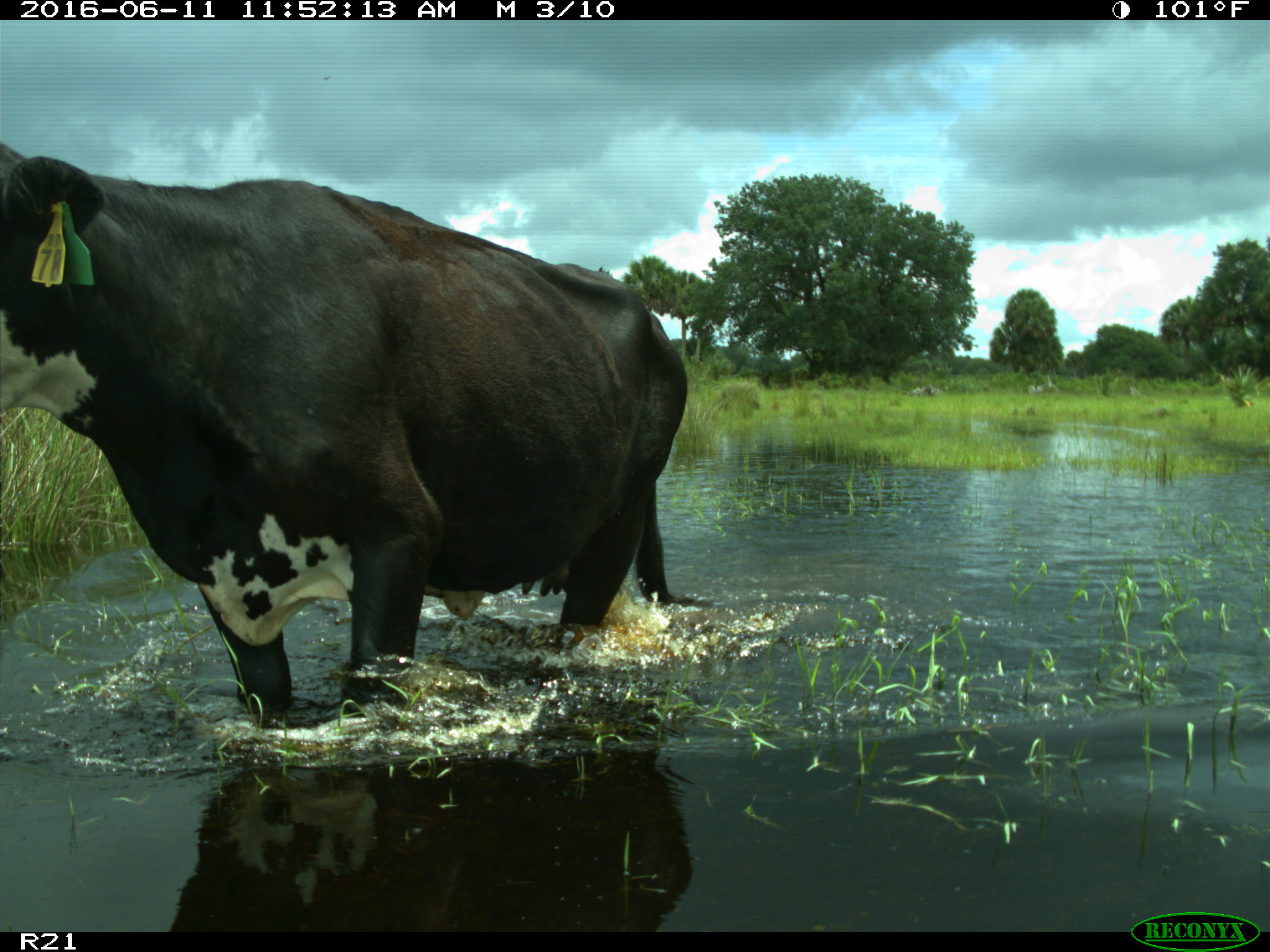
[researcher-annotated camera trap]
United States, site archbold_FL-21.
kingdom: Animalia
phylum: Chordata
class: Mammalia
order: Artiodactyla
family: Bovidae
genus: Bos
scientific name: Bos taurus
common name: domestic cow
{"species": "Bos taurus (domestic cow)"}